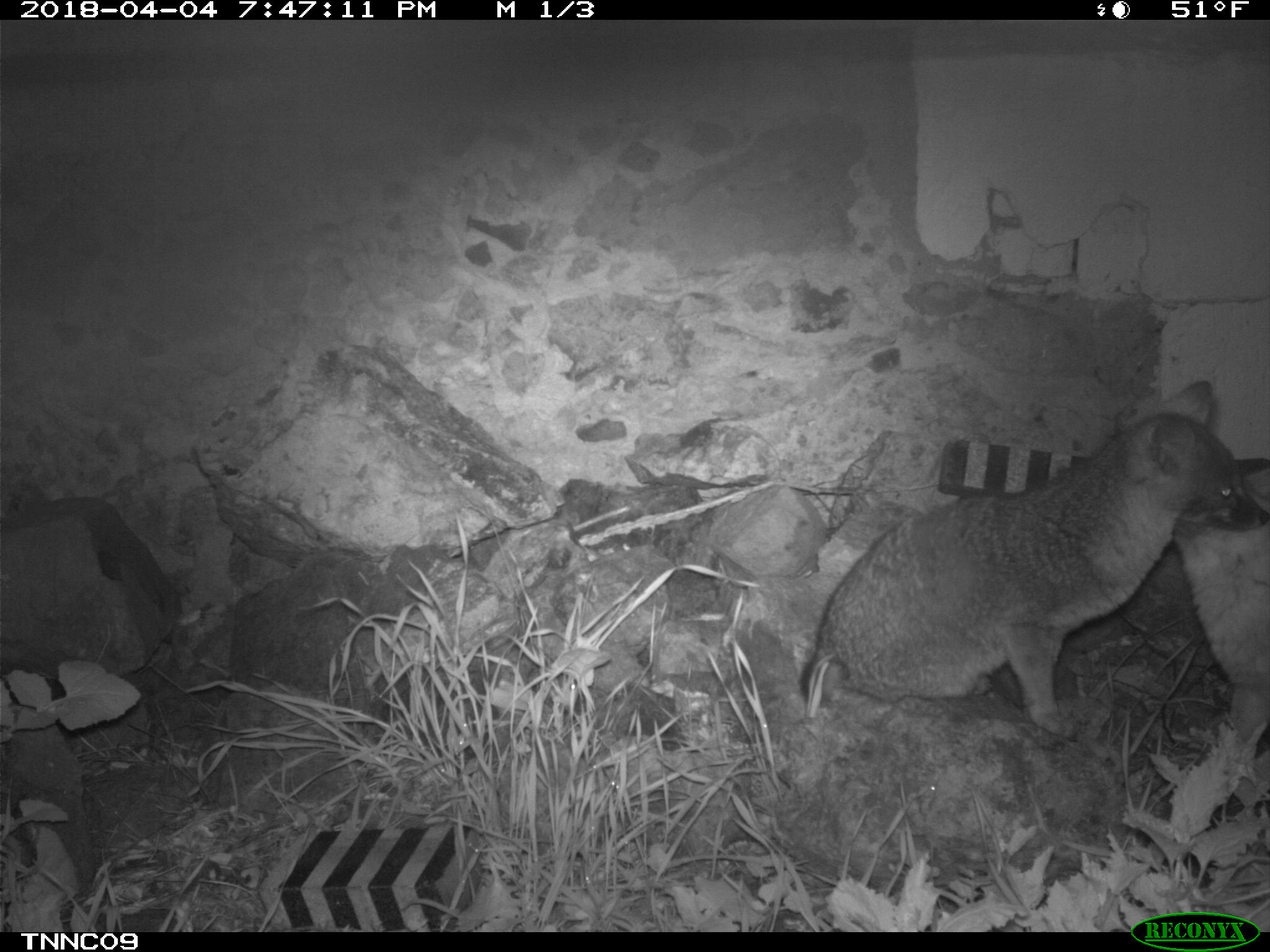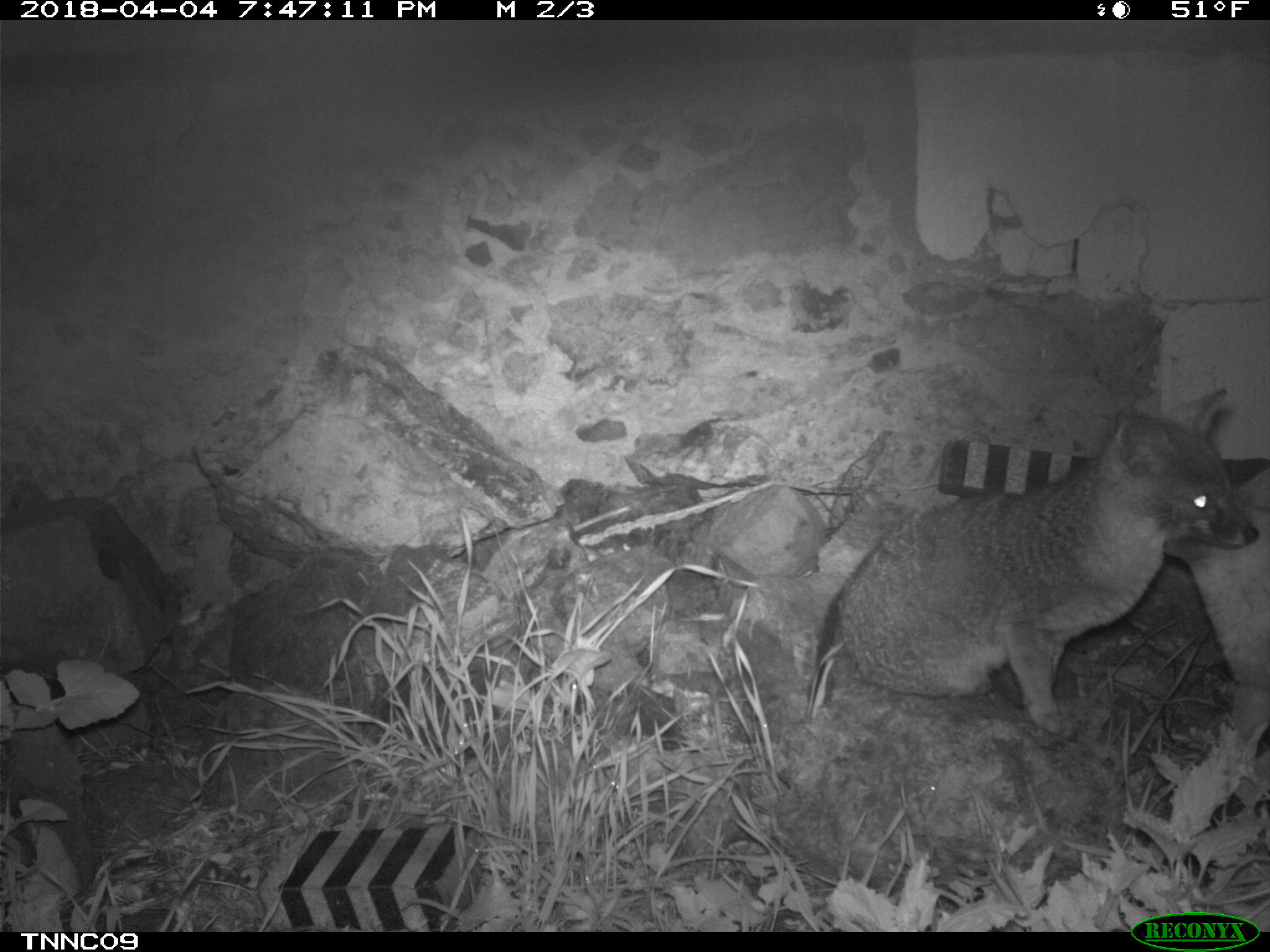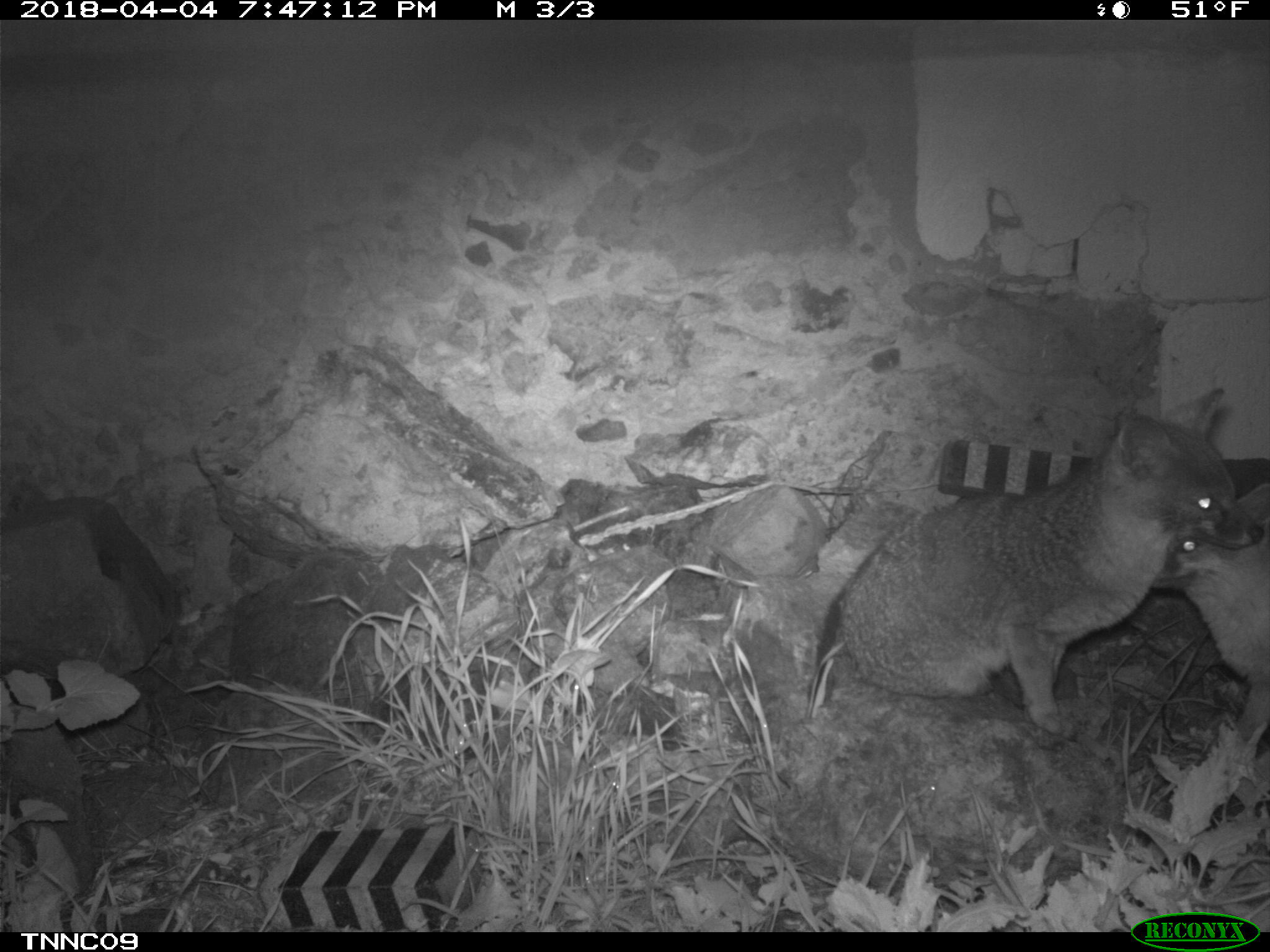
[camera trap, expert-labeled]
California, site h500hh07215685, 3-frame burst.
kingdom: Animalia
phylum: Chordata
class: Mammalia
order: Carnivora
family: Canidae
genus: Urocyon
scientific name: Urocyon littoralis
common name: island fox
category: fox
Fox (island fox) (Urocyon littoralis).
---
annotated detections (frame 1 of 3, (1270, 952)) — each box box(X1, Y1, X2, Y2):
fox: box(809, 379, 1269, 740); box(1176, 496, 1269, 767)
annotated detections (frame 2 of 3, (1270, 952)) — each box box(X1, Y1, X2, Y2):
fox: box(807, 388, 1258, 738)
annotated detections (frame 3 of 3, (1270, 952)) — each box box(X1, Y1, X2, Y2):
fox: box(838, 387, 1263, 741); box(1151, 482, 1269, 744)